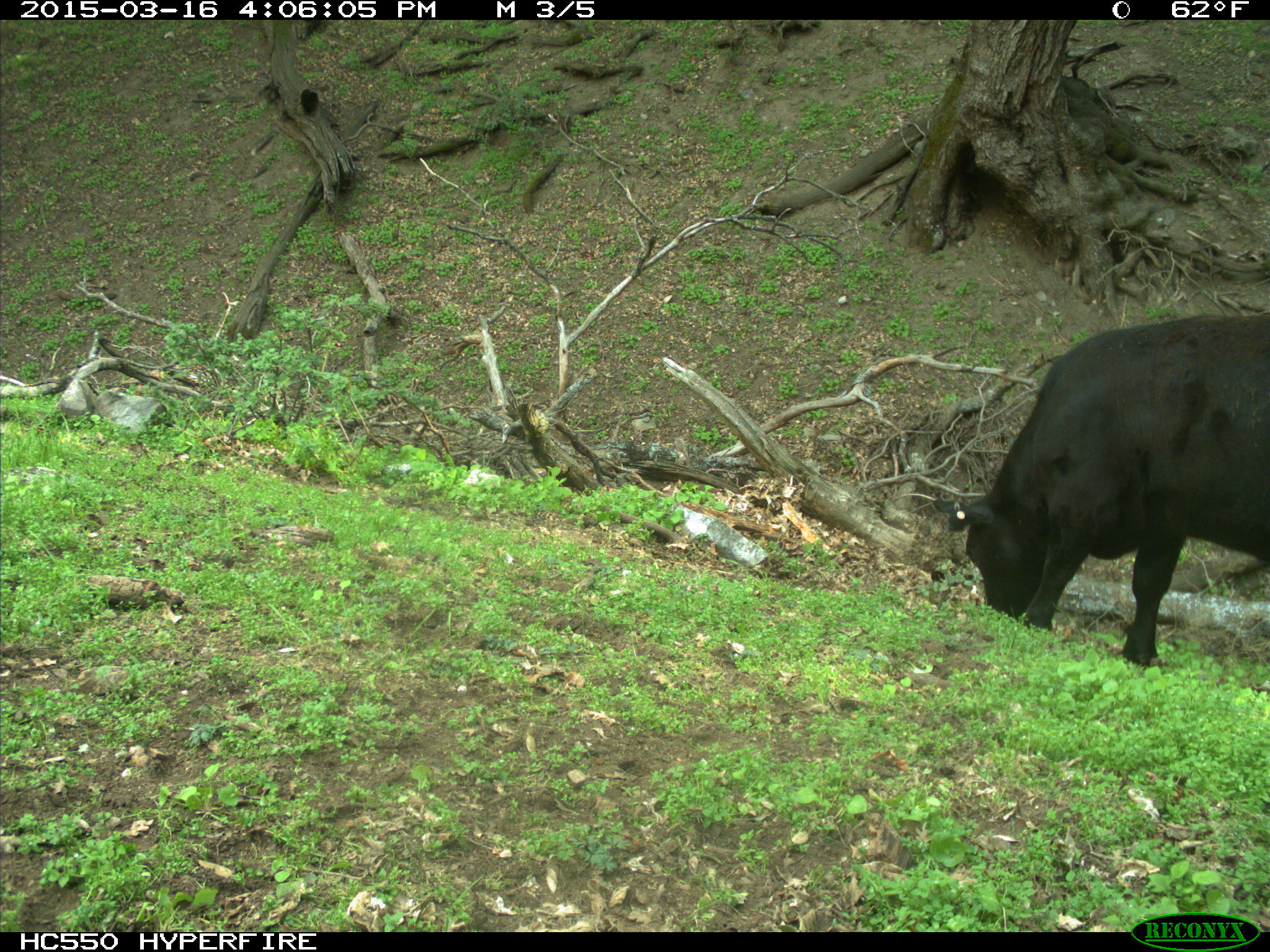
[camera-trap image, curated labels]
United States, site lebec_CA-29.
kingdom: Animalia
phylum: Chordata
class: Mammalia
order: Artiodactyla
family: Bovidae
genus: Bos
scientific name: Bos taurus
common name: domestic cow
Bos taurus (domestic cow).